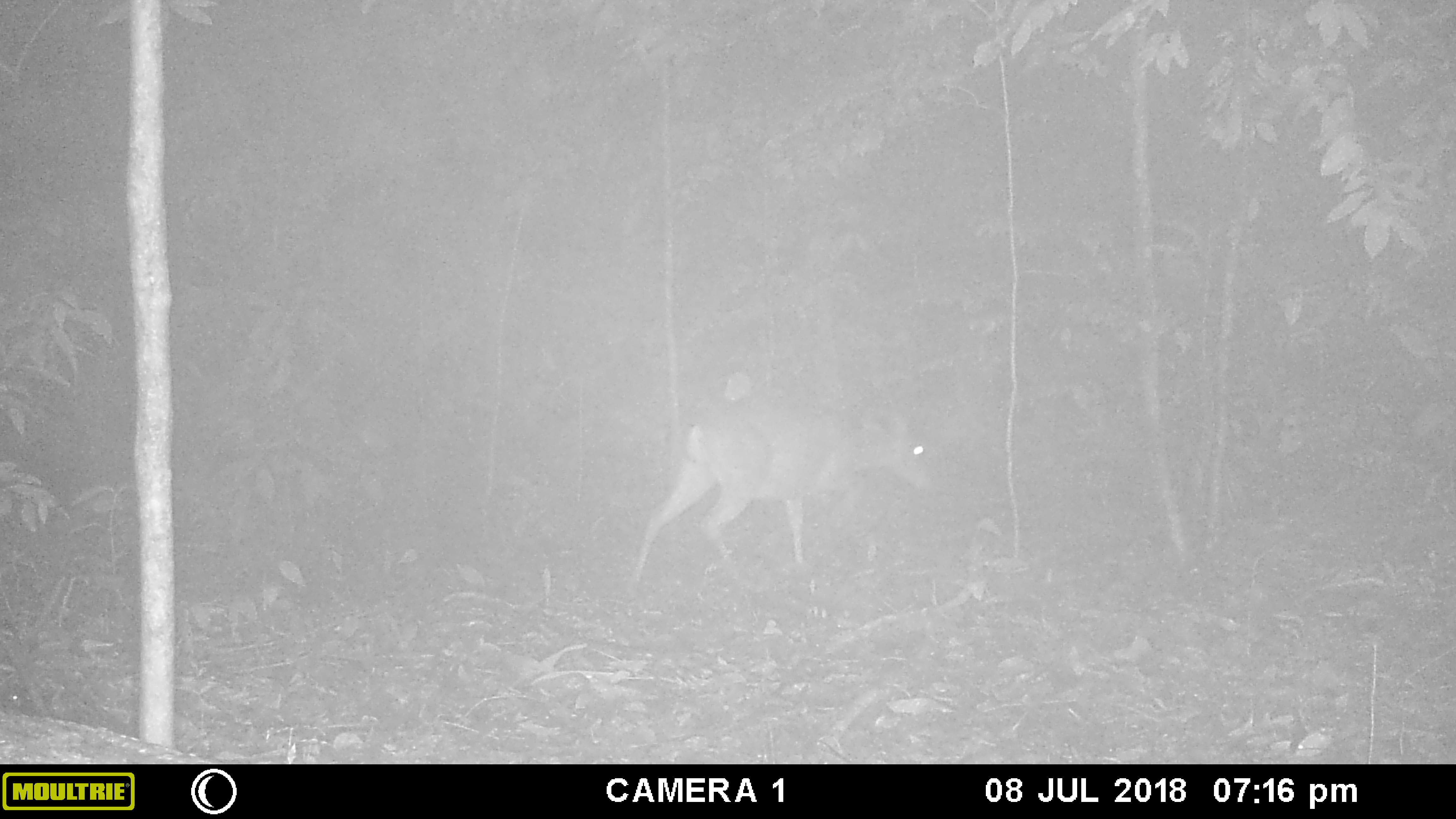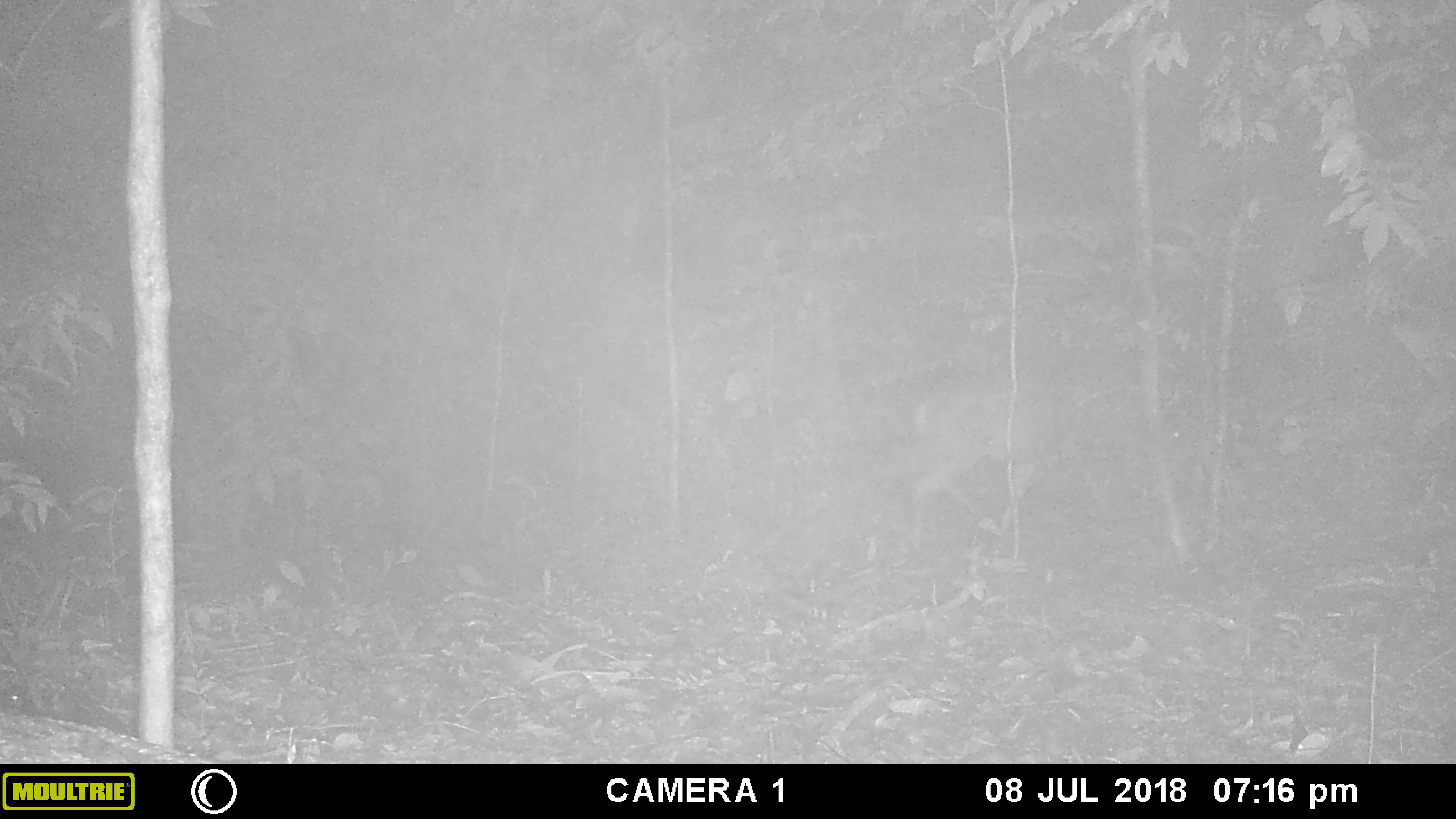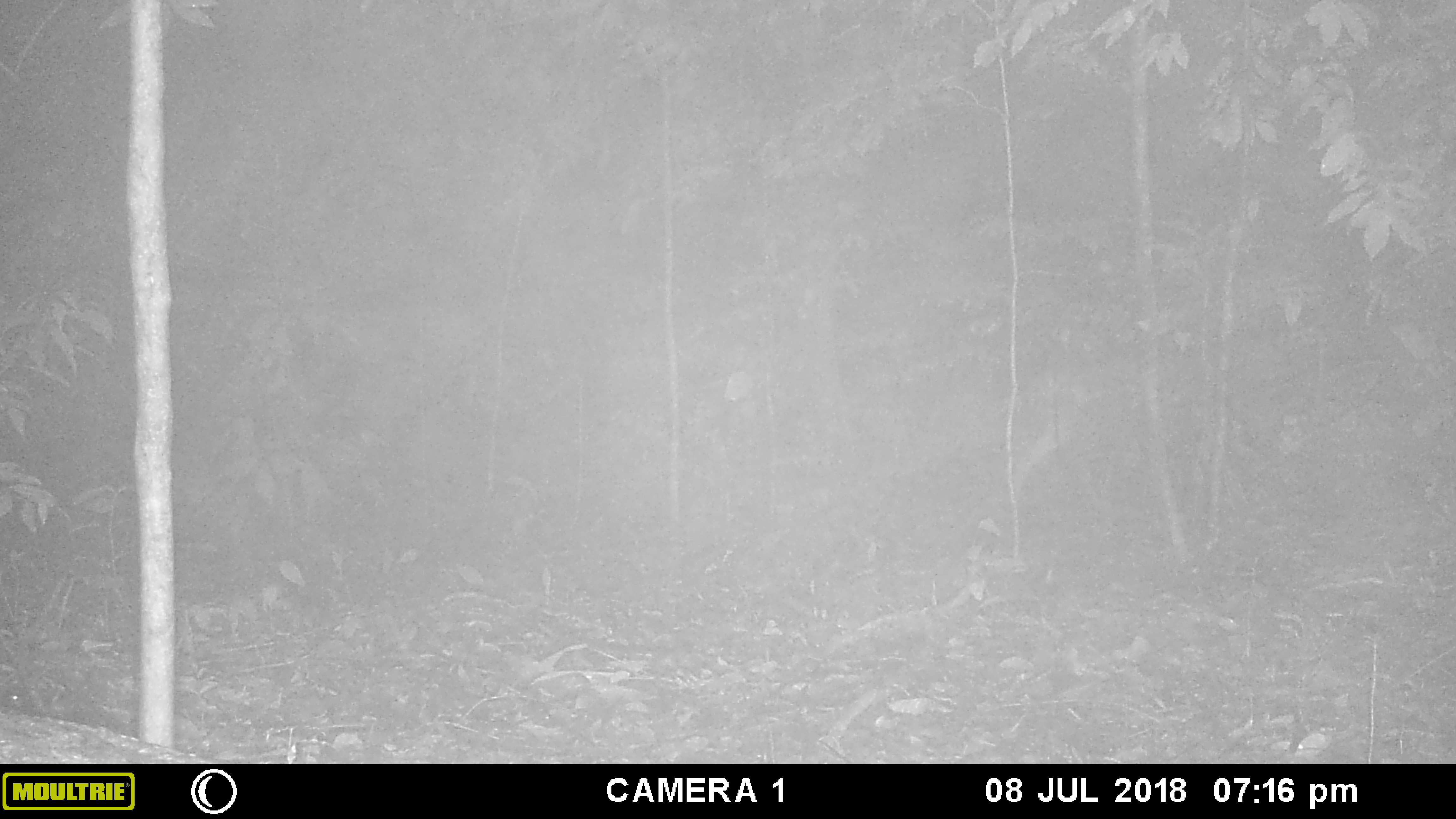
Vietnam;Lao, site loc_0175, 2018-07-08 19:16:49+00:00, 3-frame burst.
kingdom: Animalia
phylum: Chordata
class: Mammalia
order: Artiodactyla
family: Cervidae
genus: Muntiacus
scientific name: Muntiacus vuquangensis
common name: large-antlered muntjac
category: large antlered muntjac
Large antlered muntjac (large-antlered muntjac) (Muntiacus vuquangensis). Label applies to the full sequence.